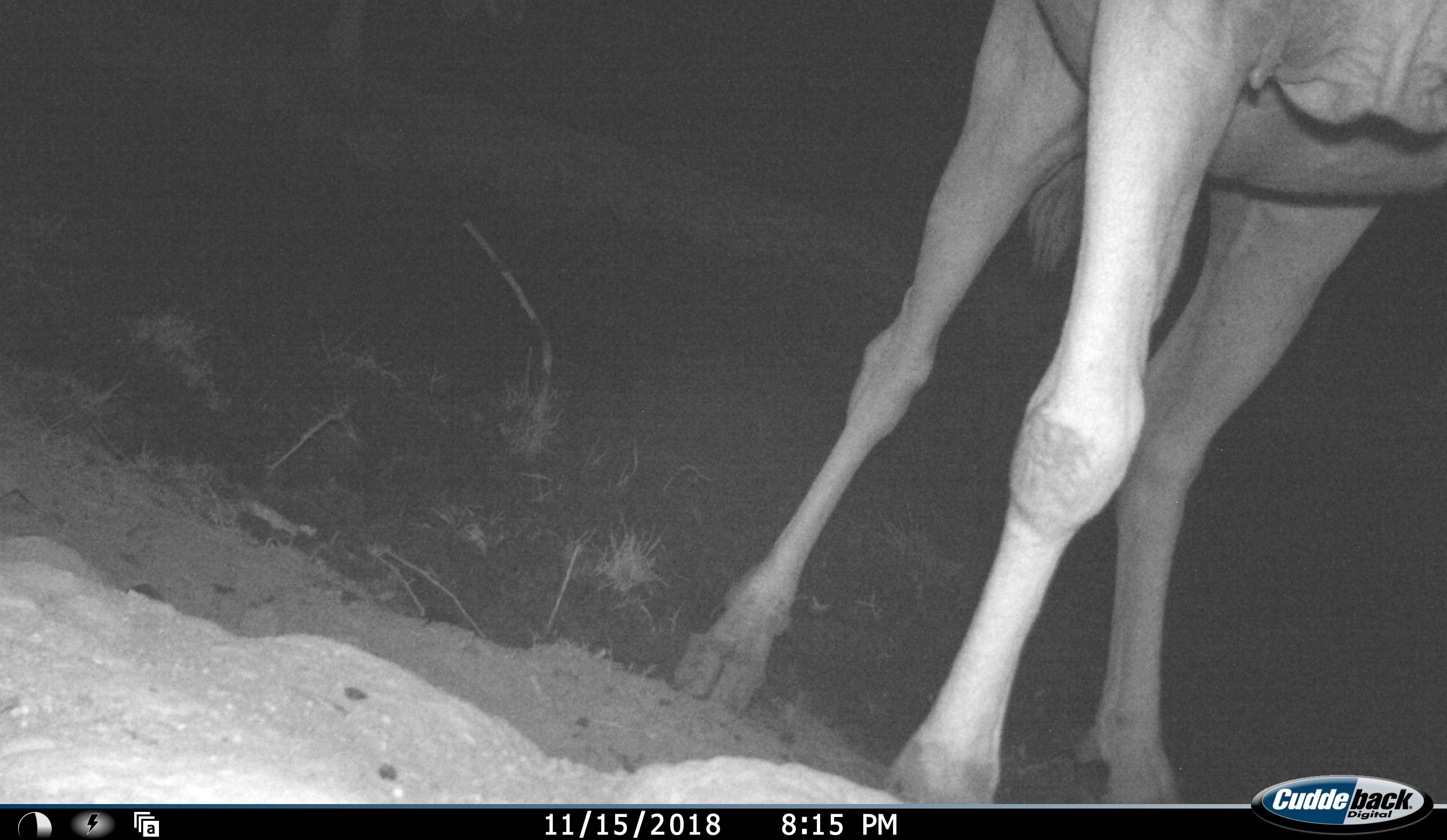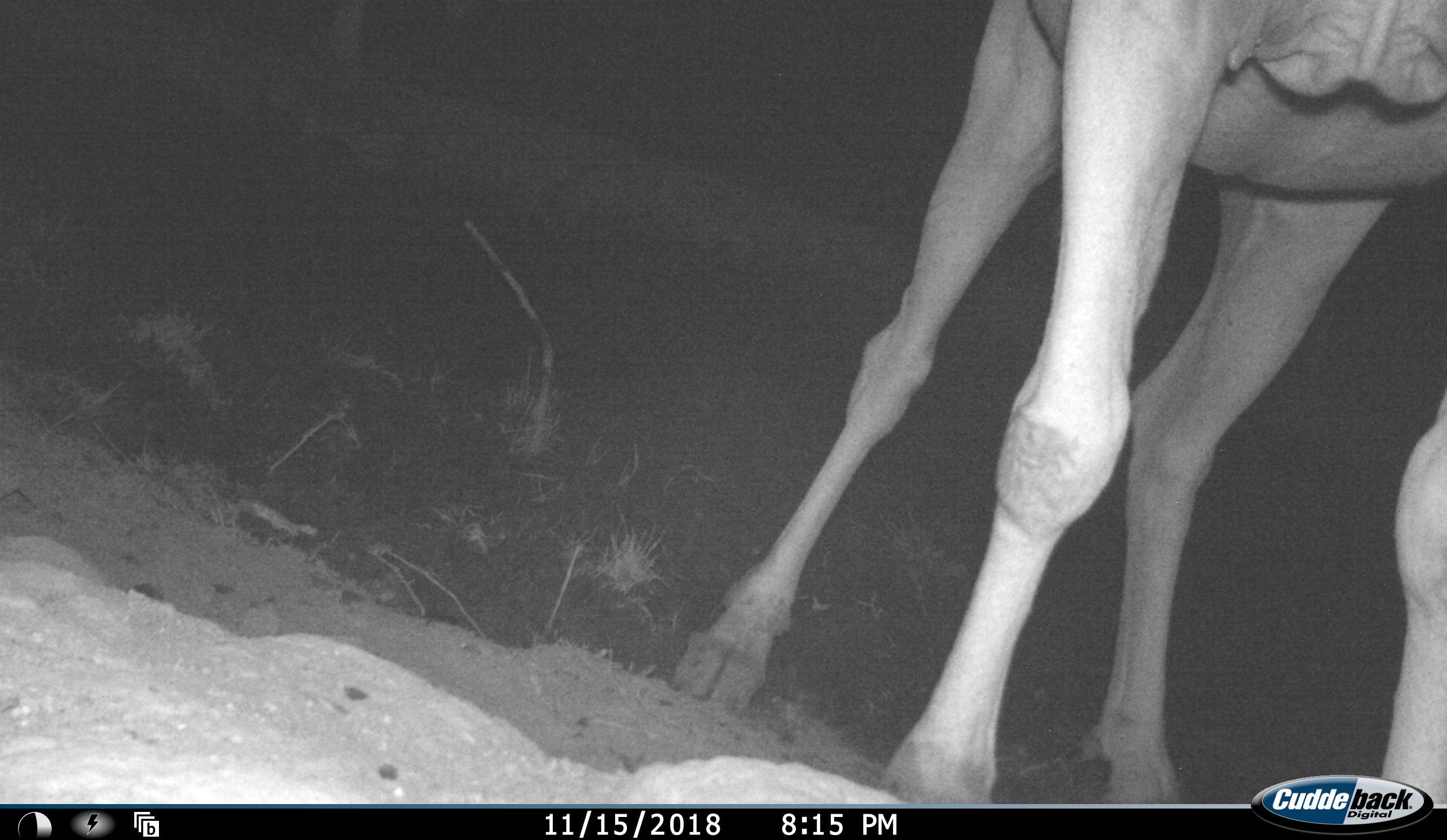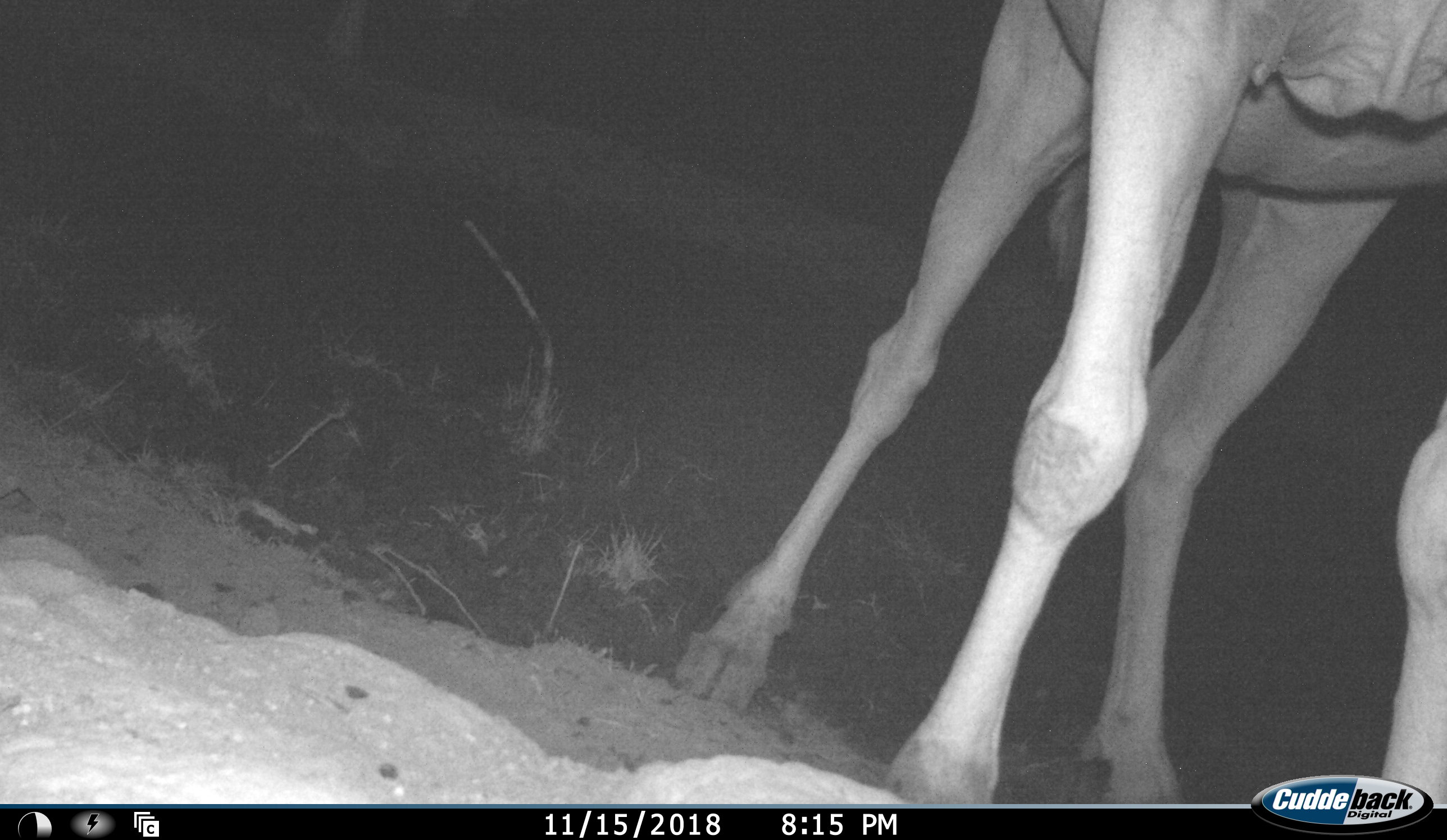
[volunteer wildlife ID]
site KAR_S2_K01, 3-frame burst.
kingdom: Animalia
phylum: Chordata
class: Mammalia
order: Artiodactyla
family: Bovidae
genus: Tragelaphus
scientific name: Tragelaphus oryx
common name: eland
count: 1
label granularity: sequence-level